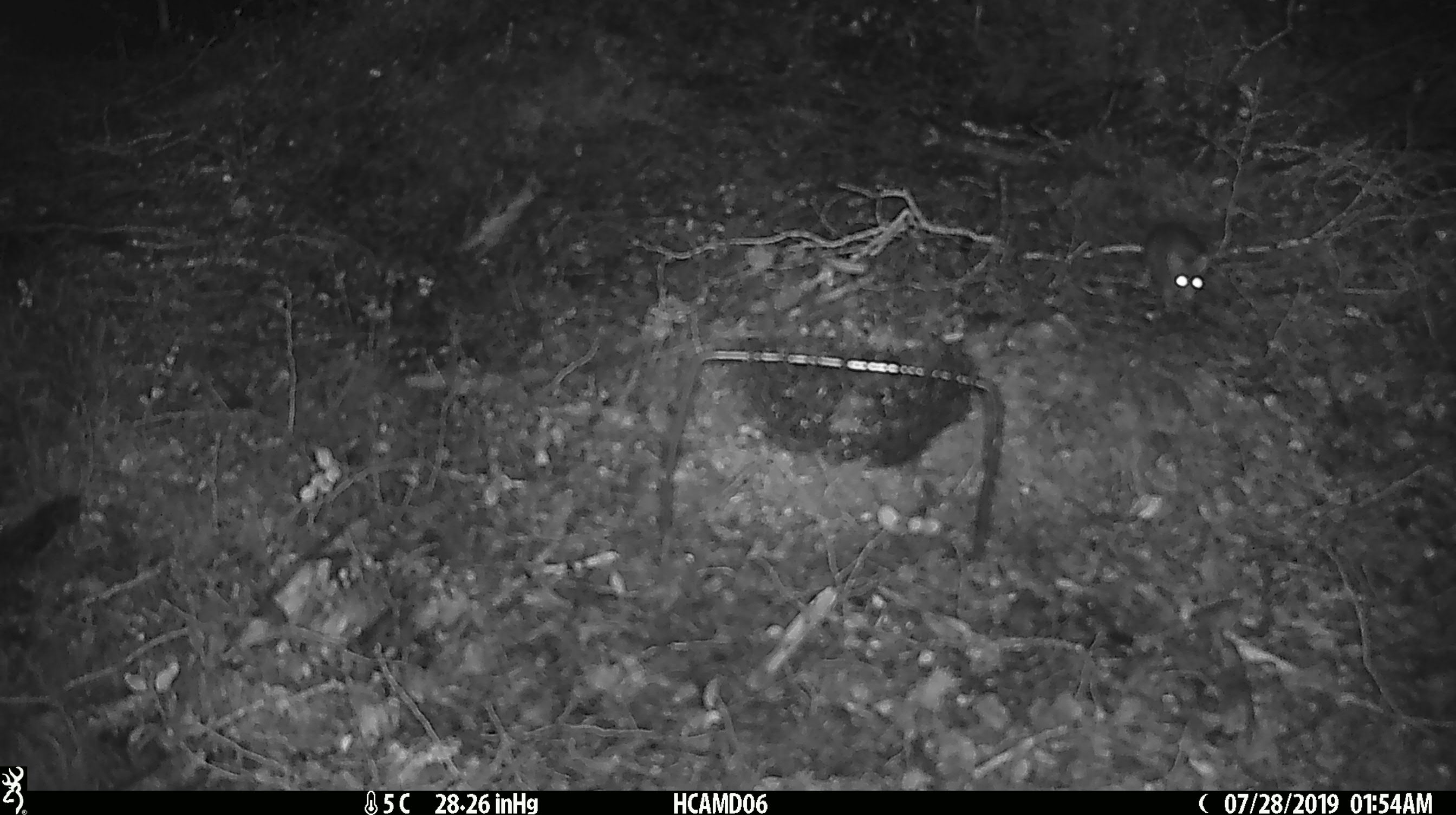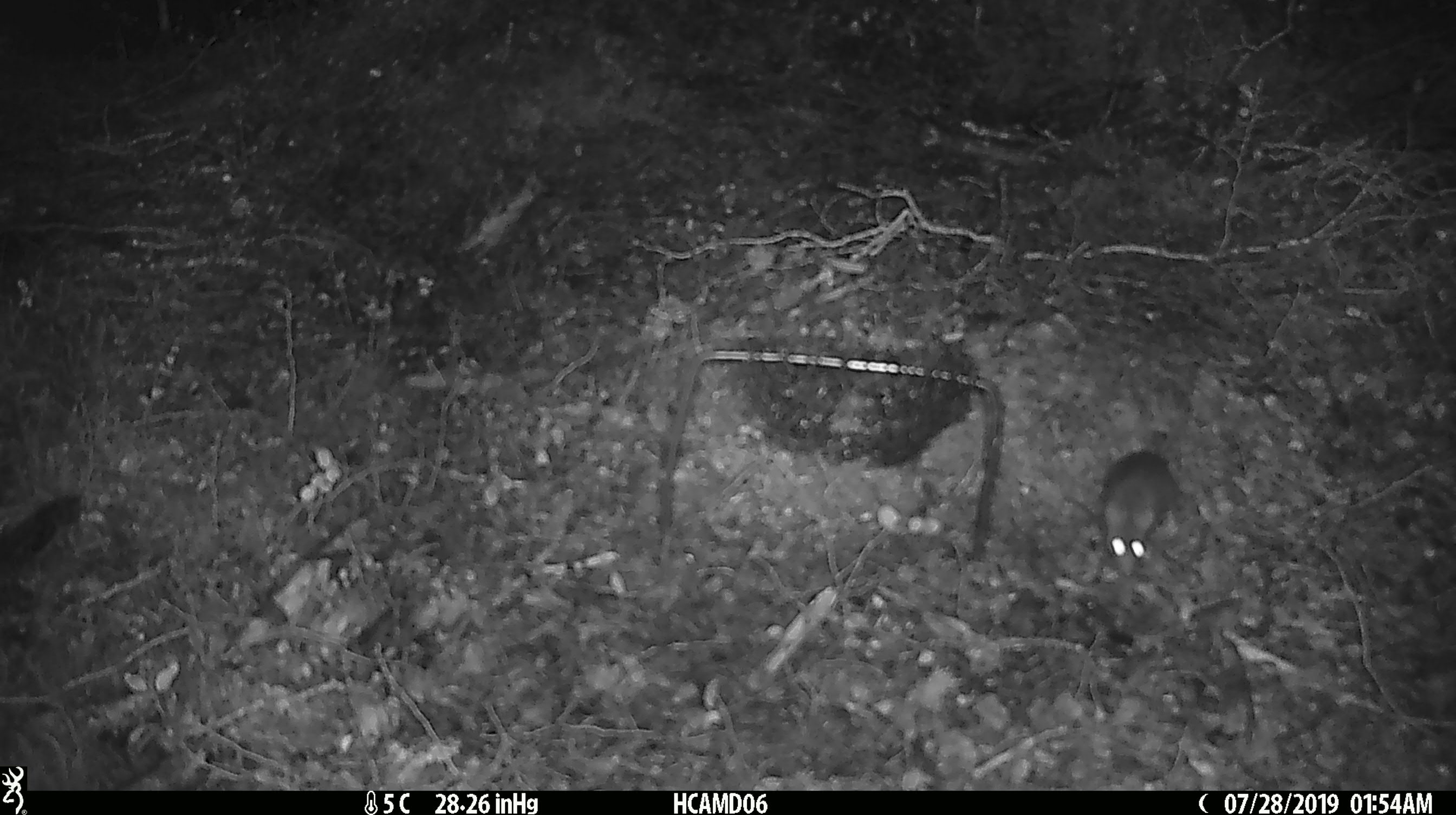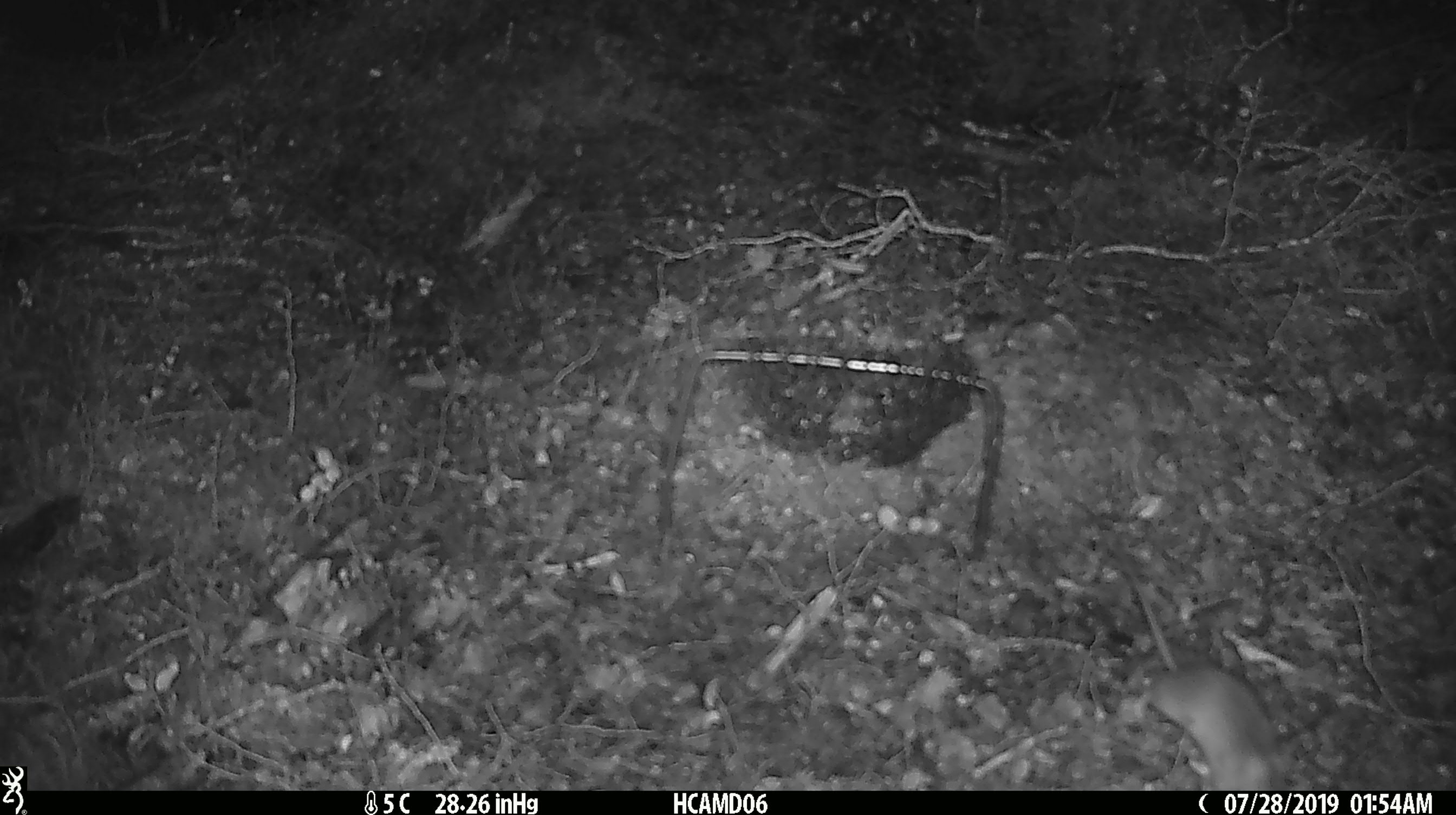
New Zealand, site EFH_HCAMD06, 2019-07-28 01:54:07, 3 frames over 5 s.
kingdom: Animalia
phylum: Chordata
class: Mammalia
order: Rodentia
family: Muridae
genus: Mus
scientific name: Mus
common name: mouse